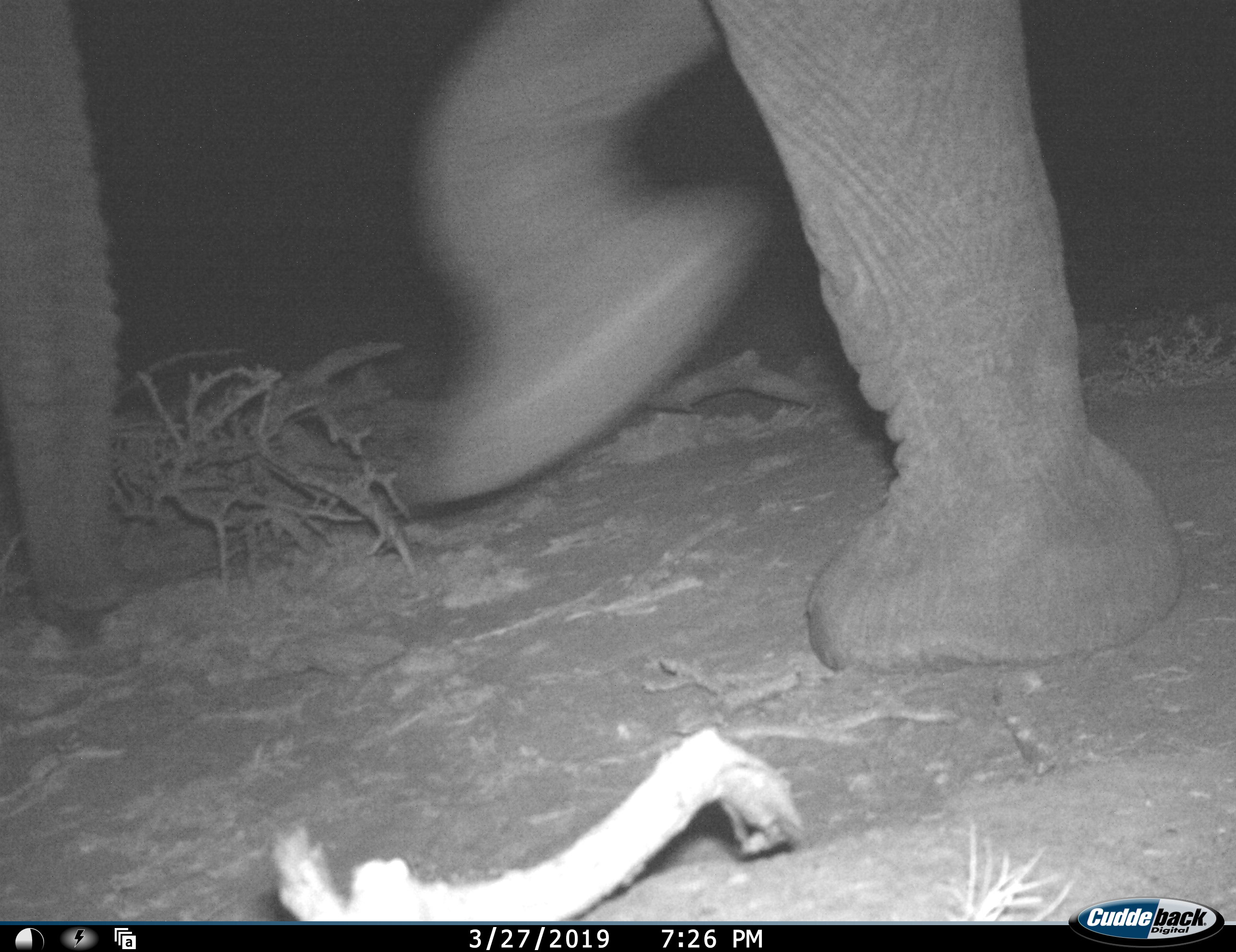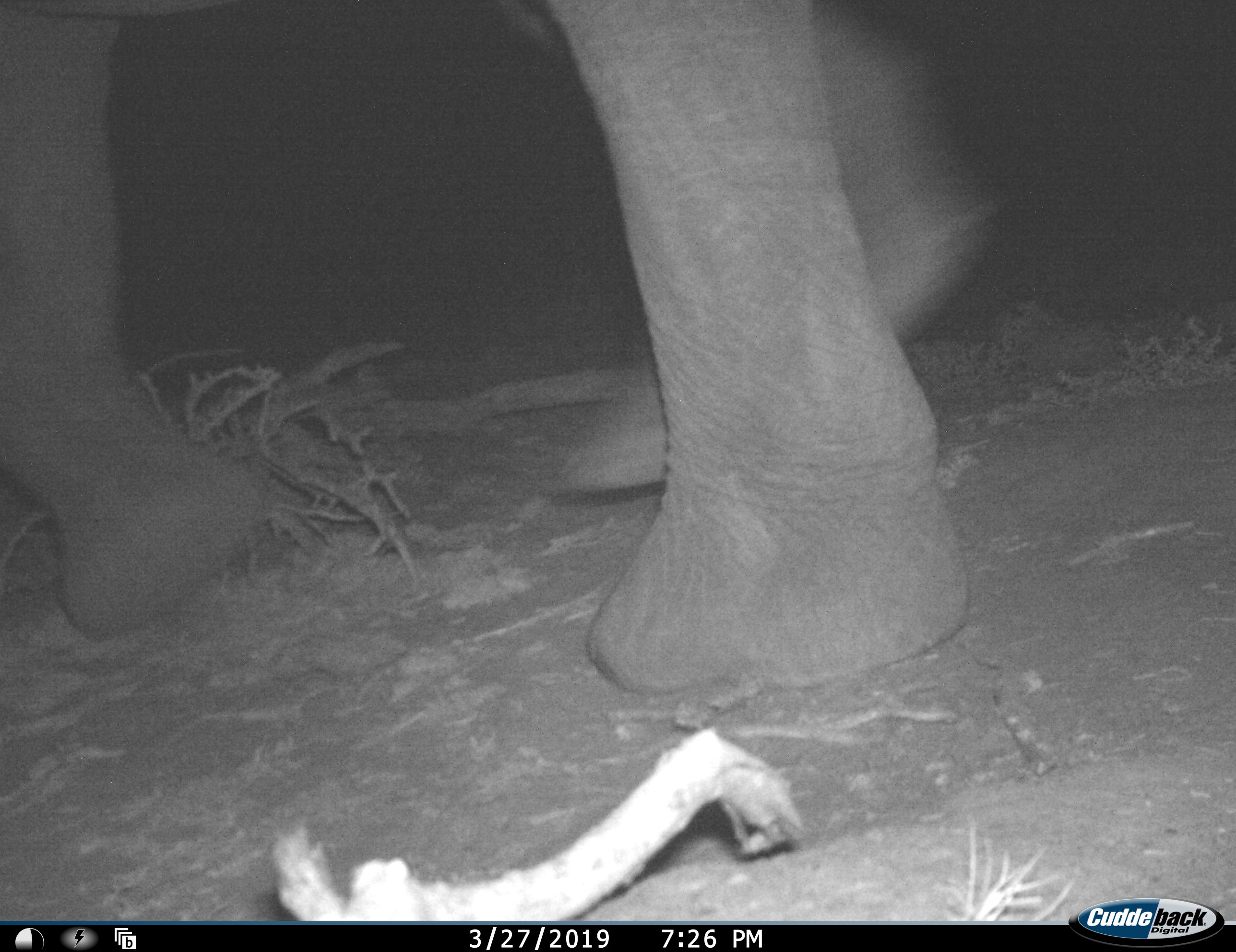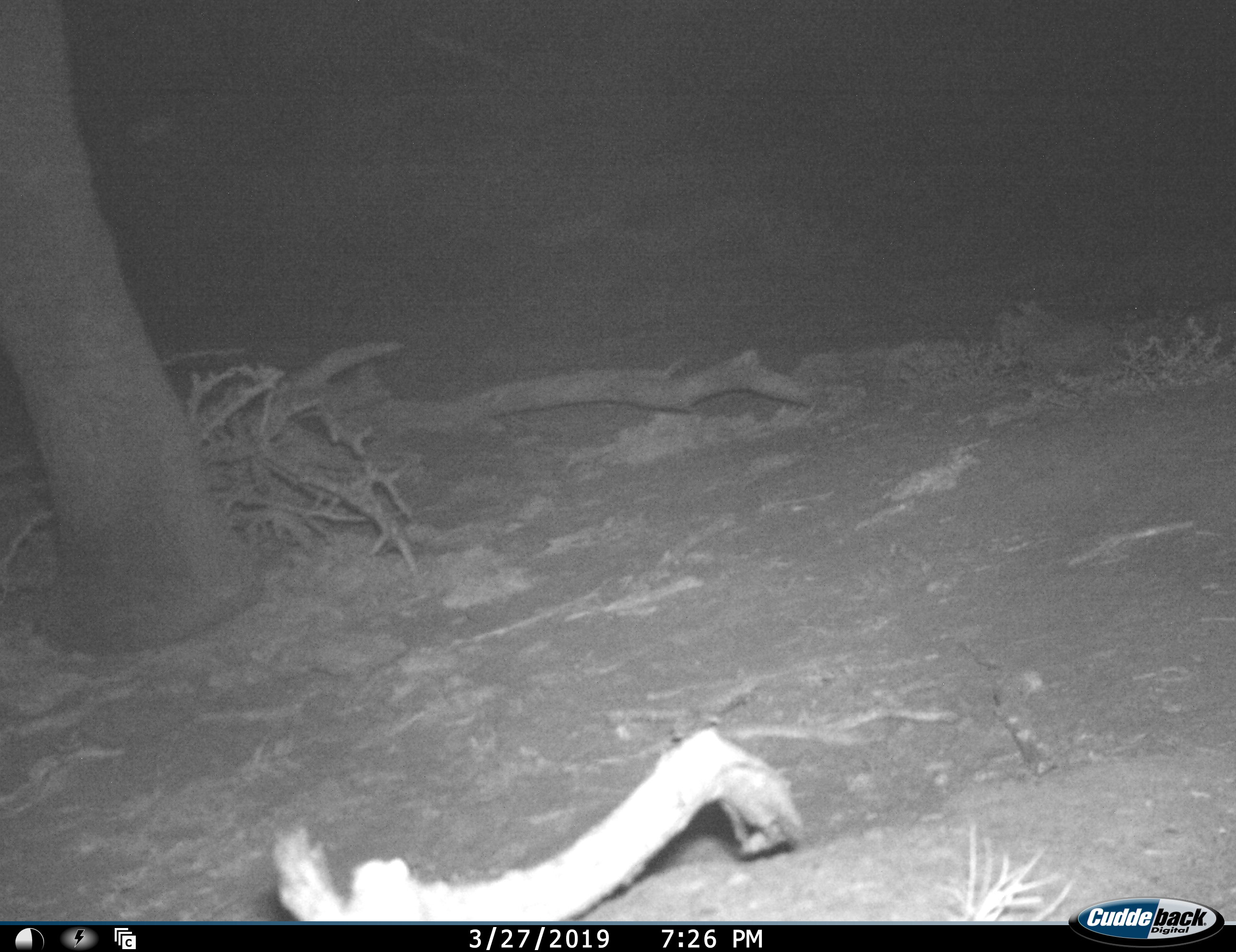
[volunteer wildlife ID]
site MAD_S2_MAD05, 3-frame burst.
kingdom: Animalia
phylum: Chordata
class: Mammalia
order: Proboscidea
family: Elephantidae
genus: Loxodonta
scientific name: Loxodonta africana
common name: african bush elephant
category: elephant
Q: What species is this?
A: Elephant (african bush elephant) (Loxodonta africana).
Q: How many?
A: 1.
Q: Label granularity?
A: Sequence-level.